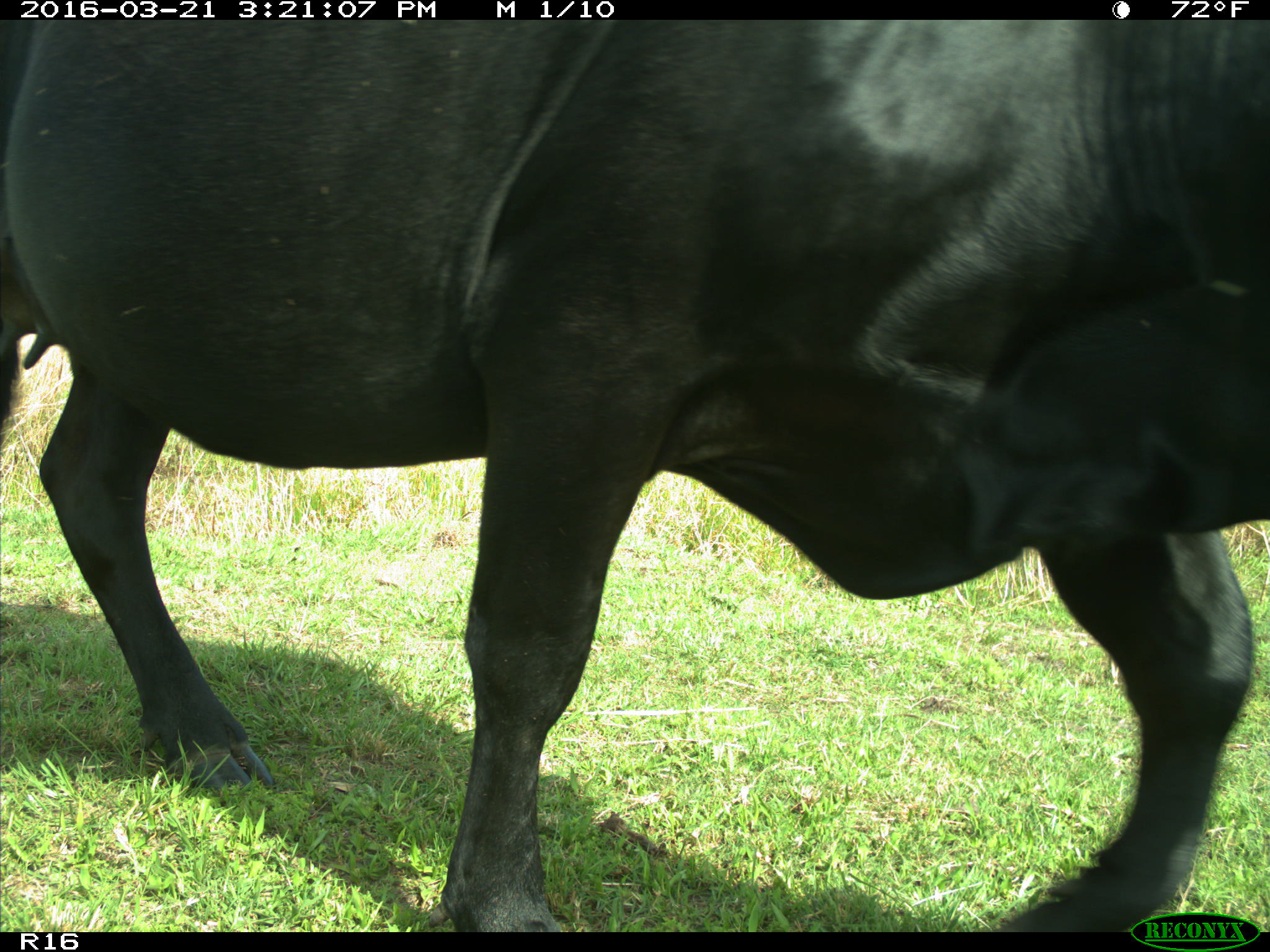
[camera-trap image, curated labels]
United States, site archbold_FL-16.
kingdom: Animalia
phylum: Chordata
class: Mammalia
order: Artiodactyla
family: Bovidae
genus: Bos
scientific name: Bos taurus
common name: domestic cow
Bos taurus (domestic cow).